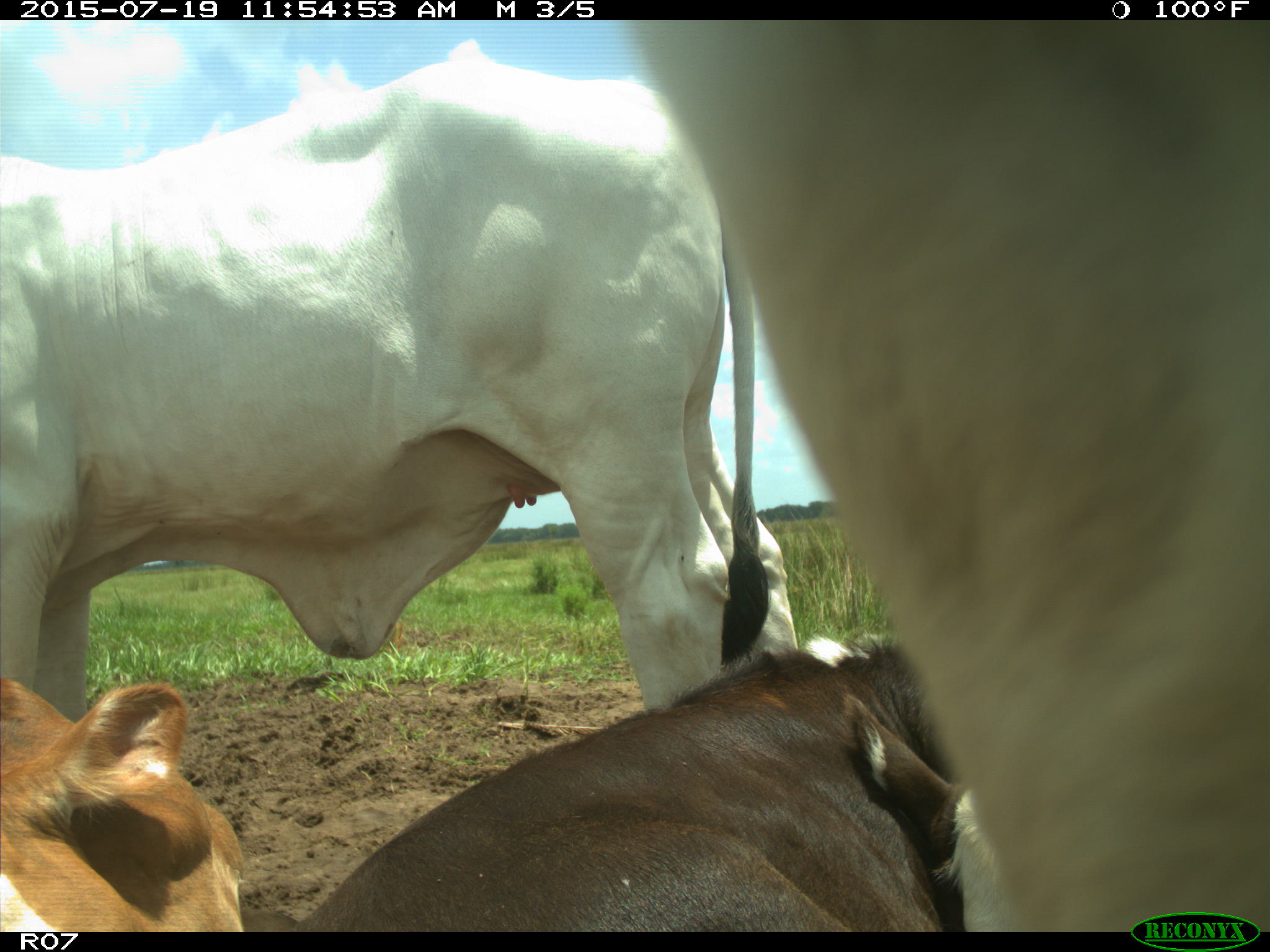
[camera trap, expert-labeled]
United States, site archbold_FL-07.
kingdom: Animalia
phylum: Chordata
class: Mammalia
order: Artiodactyla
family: Bovidae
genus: Bos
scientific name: Bos taurus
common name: domestic cow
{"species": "Bos taurus (domestic cow)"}